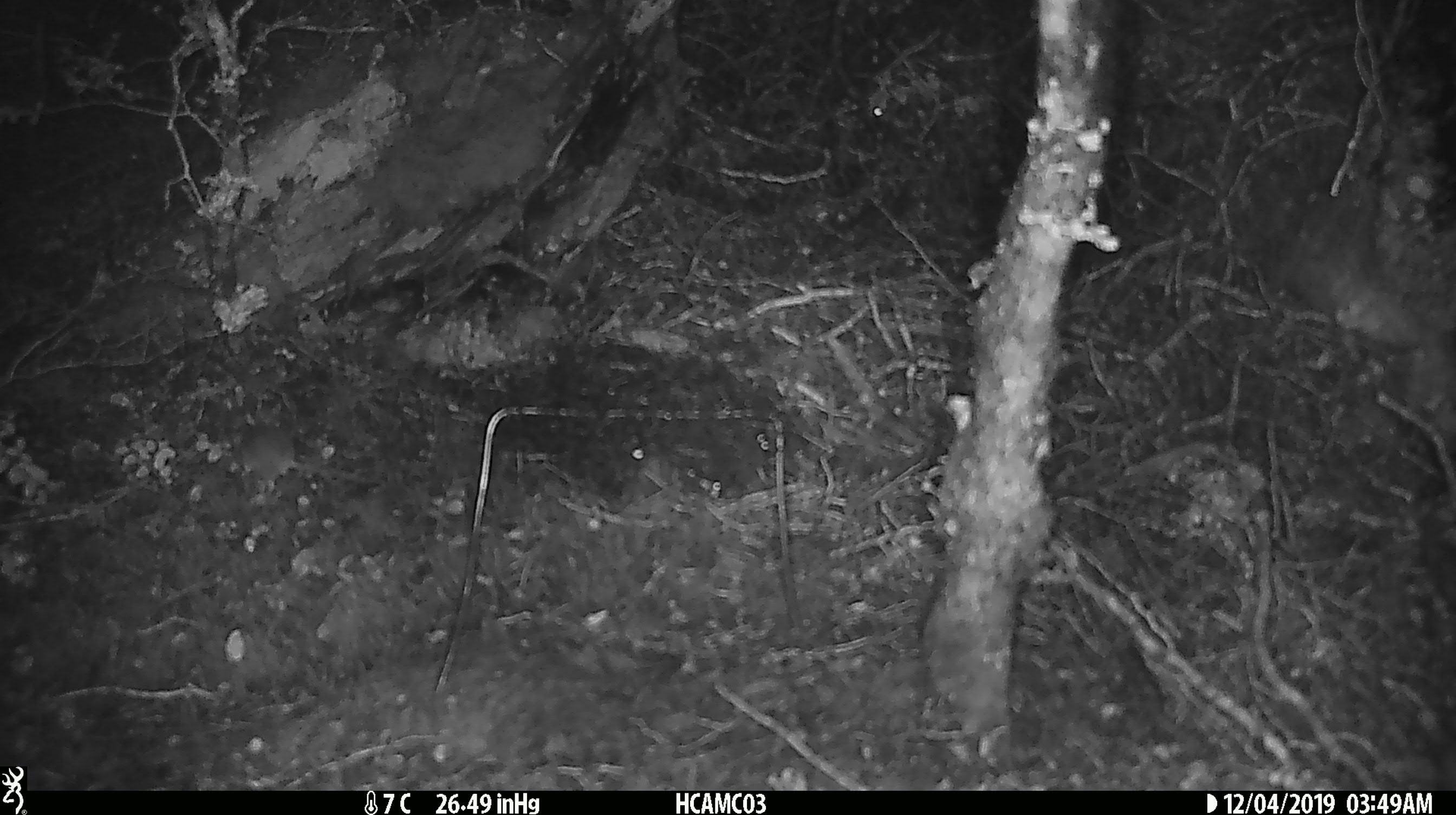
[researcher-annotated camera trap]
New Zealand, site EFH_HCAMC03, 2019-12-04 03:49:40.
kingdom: Animalia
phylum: Chordata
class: Mammalia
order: Rodentia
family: Muridae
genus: Mus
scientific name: Mus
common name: mouse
Mouse (Mus).